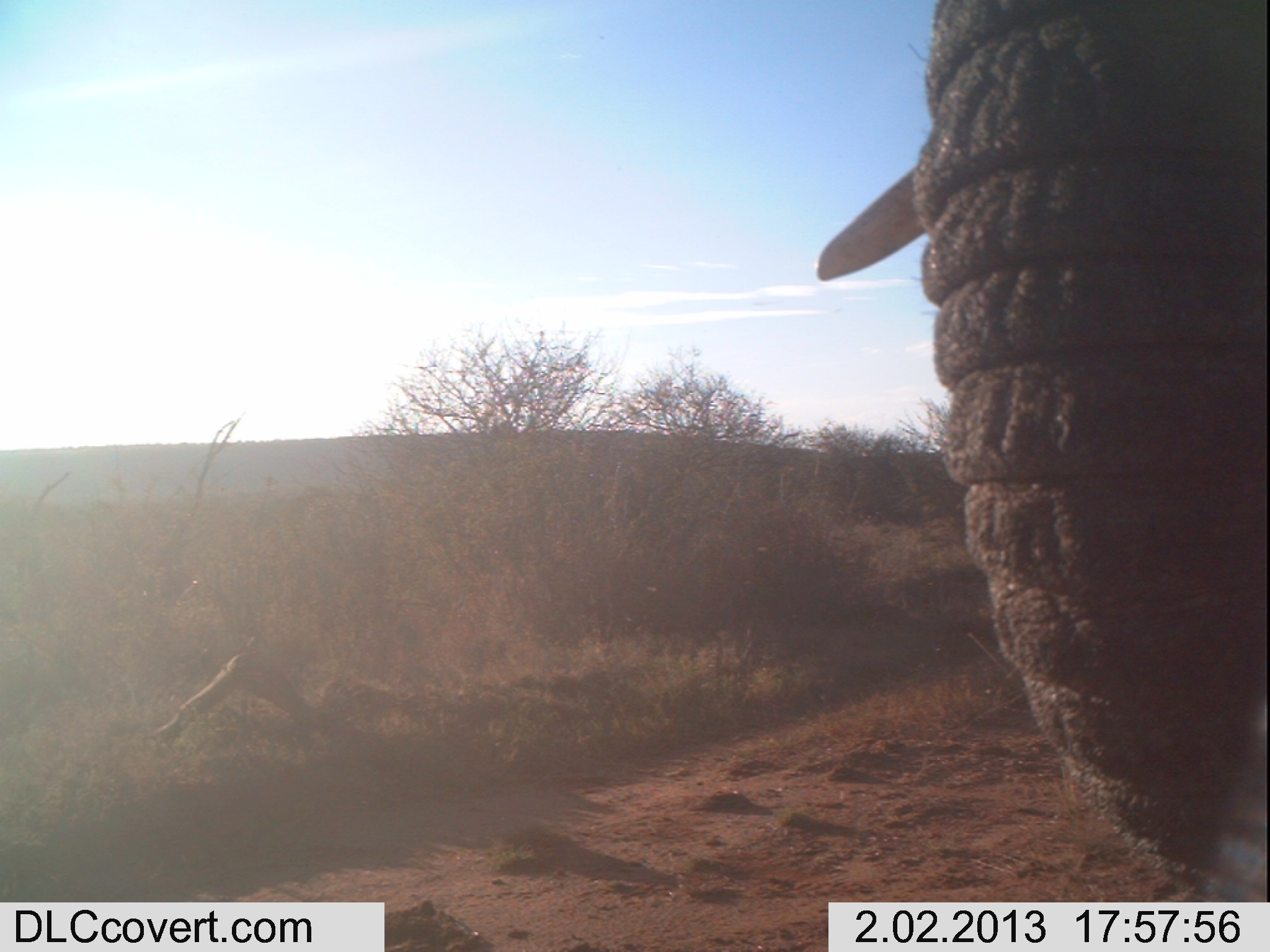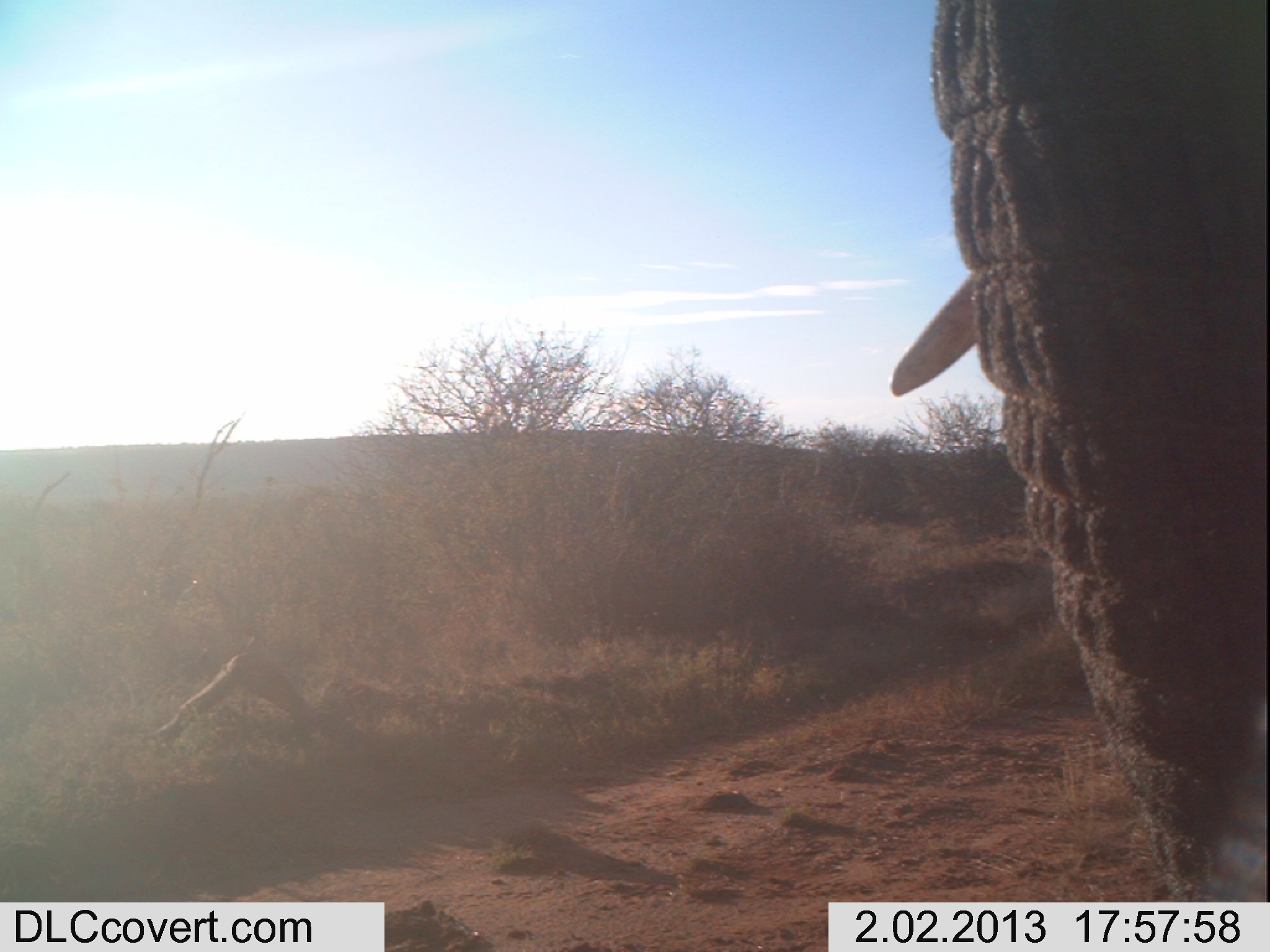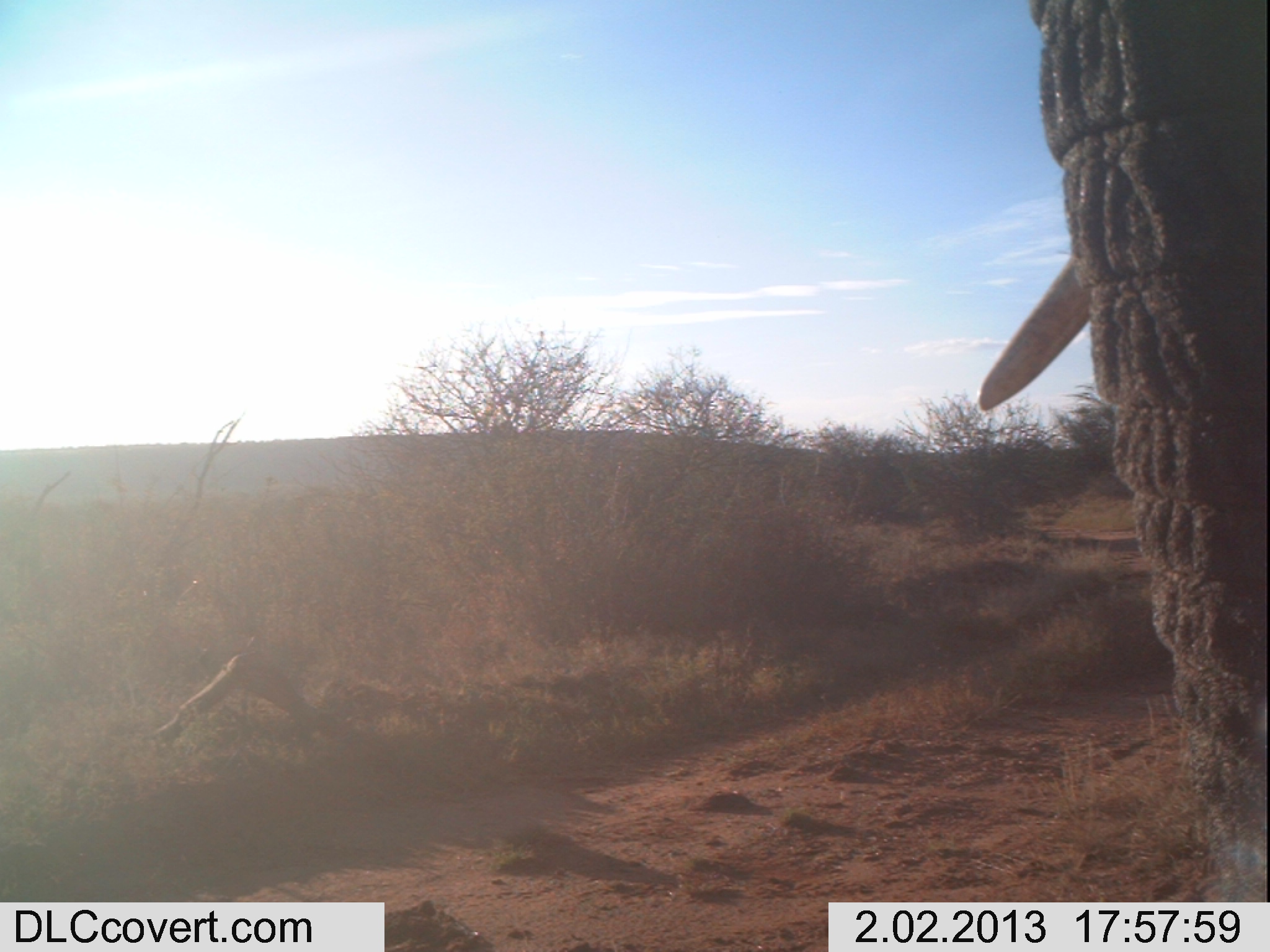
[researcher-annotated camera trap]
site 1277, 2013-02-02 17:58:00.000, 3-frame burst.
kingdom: Animalia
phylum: Chordata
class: Mammalia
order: Proboscidea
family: Elephantidae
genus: Loxodonta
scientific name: Loxodonta africana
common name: african bush elephant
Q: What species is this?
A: Loxodonta africana (african bush elephant).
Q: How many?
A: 1.